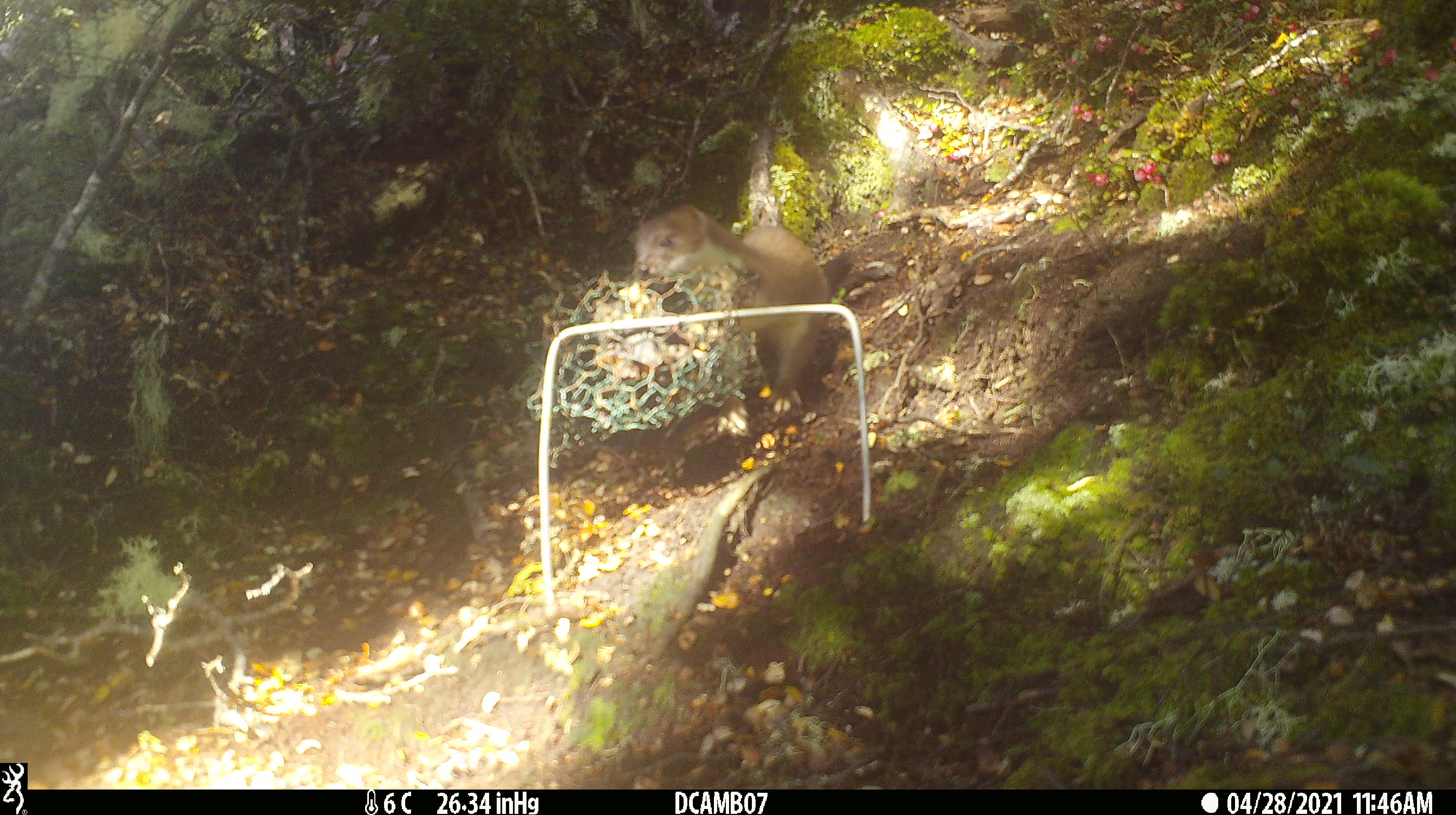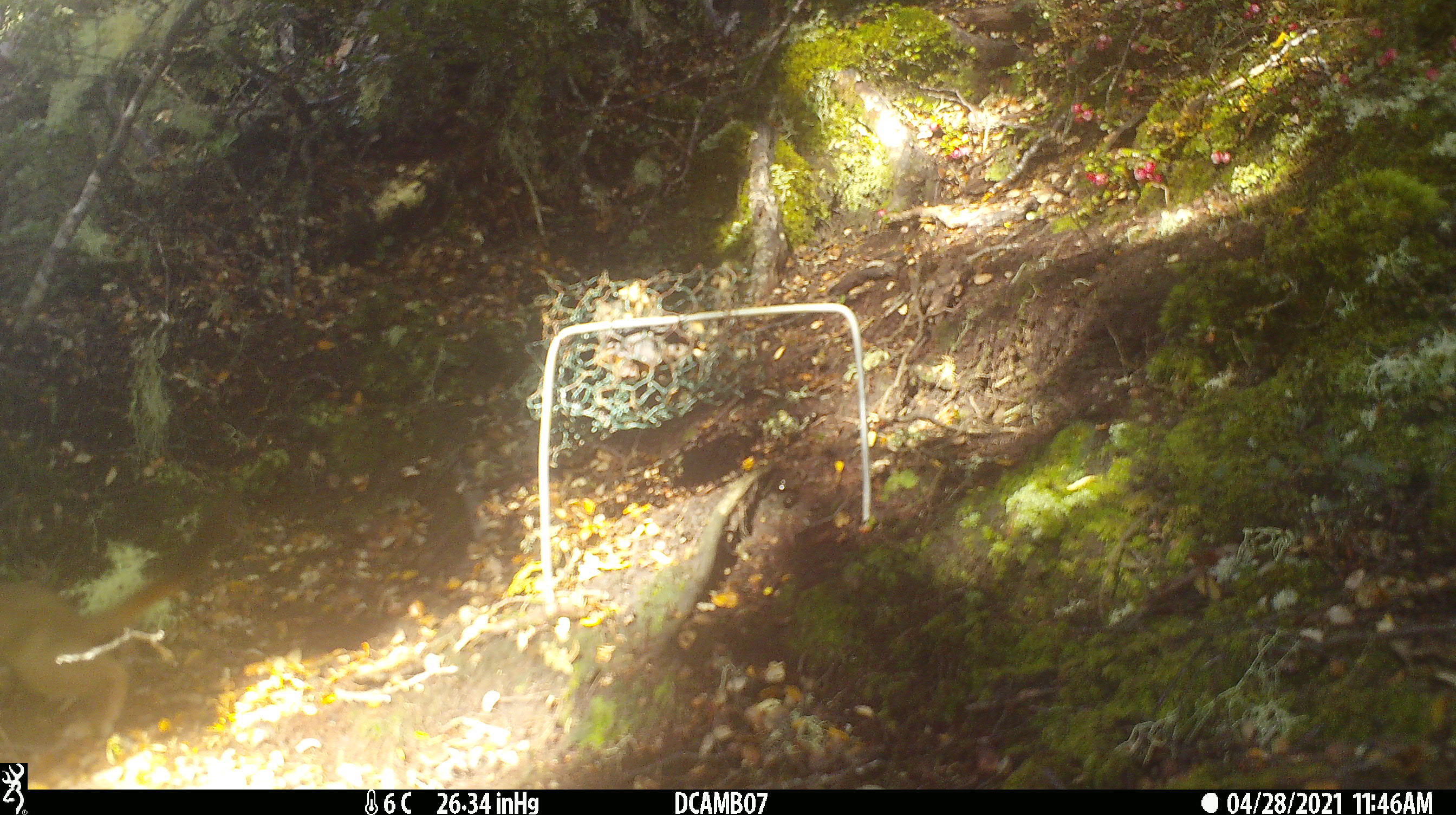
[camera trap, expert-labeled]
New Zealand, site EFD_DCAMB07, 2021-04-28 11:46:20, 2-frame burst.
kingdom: Animalia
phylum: Chordata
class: Mammalia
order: Carnivora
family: Mustelidae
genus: Mustela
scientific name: Mustela erminea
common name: stoat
Stoat (Mustela erminea).